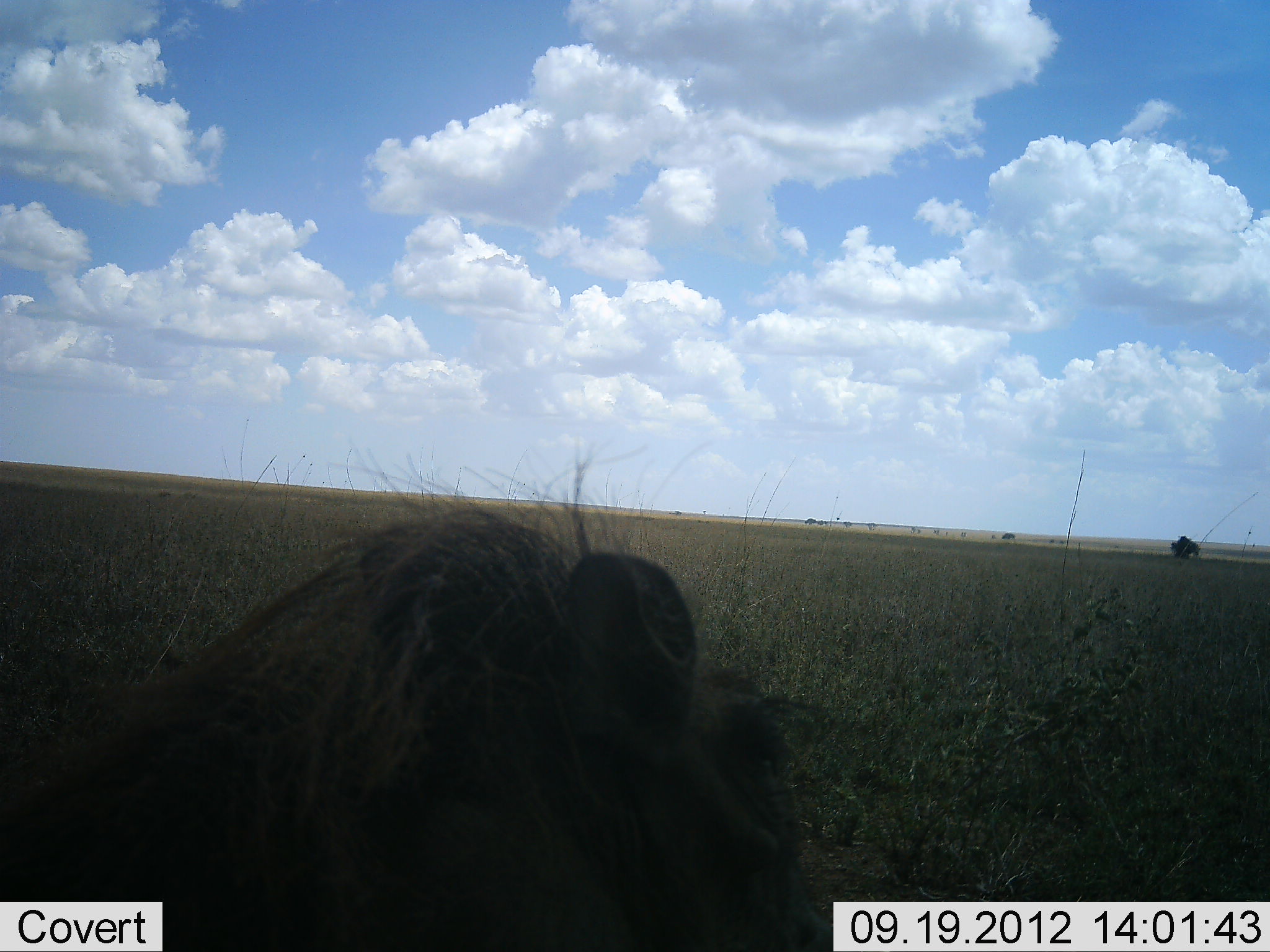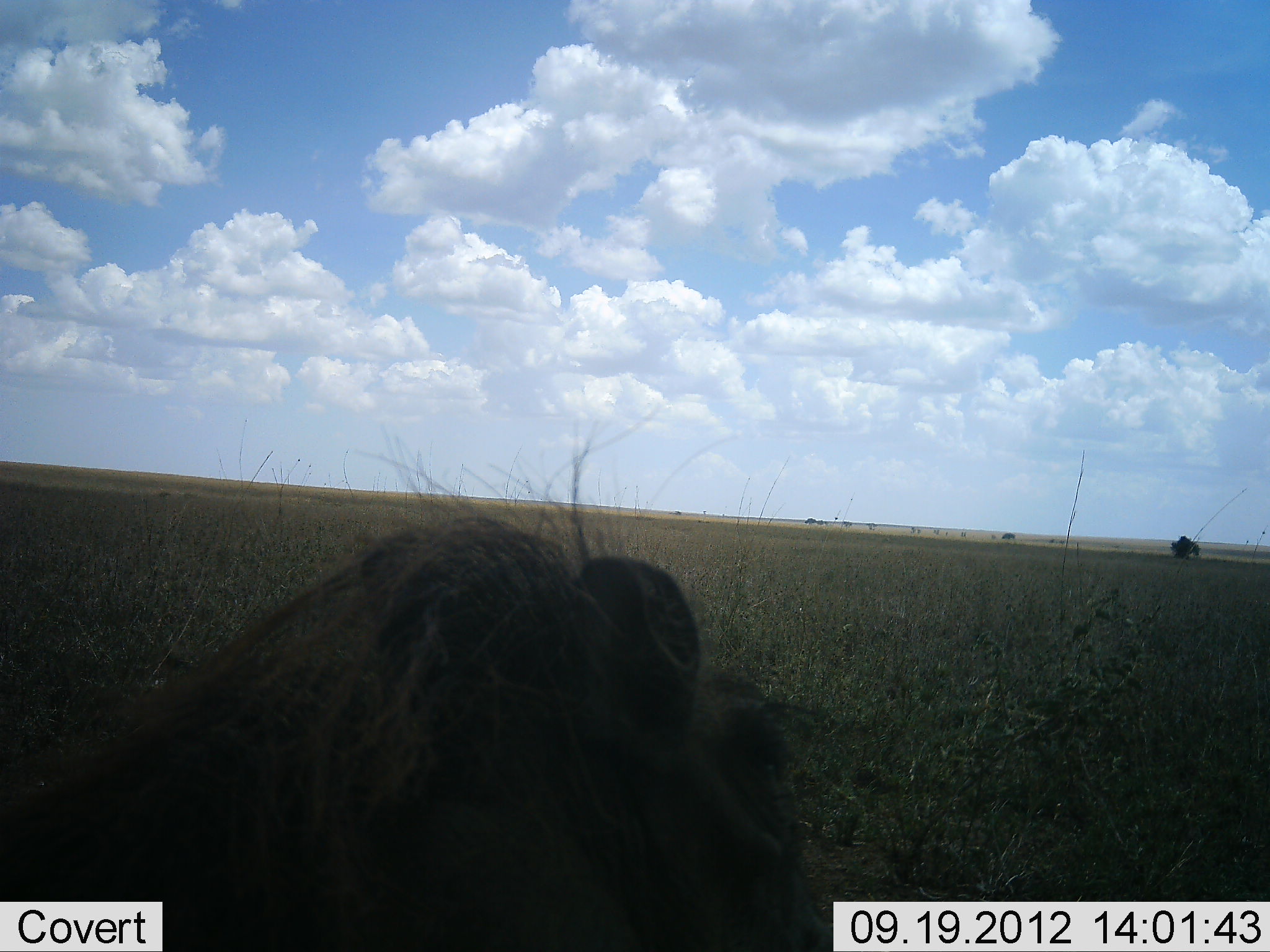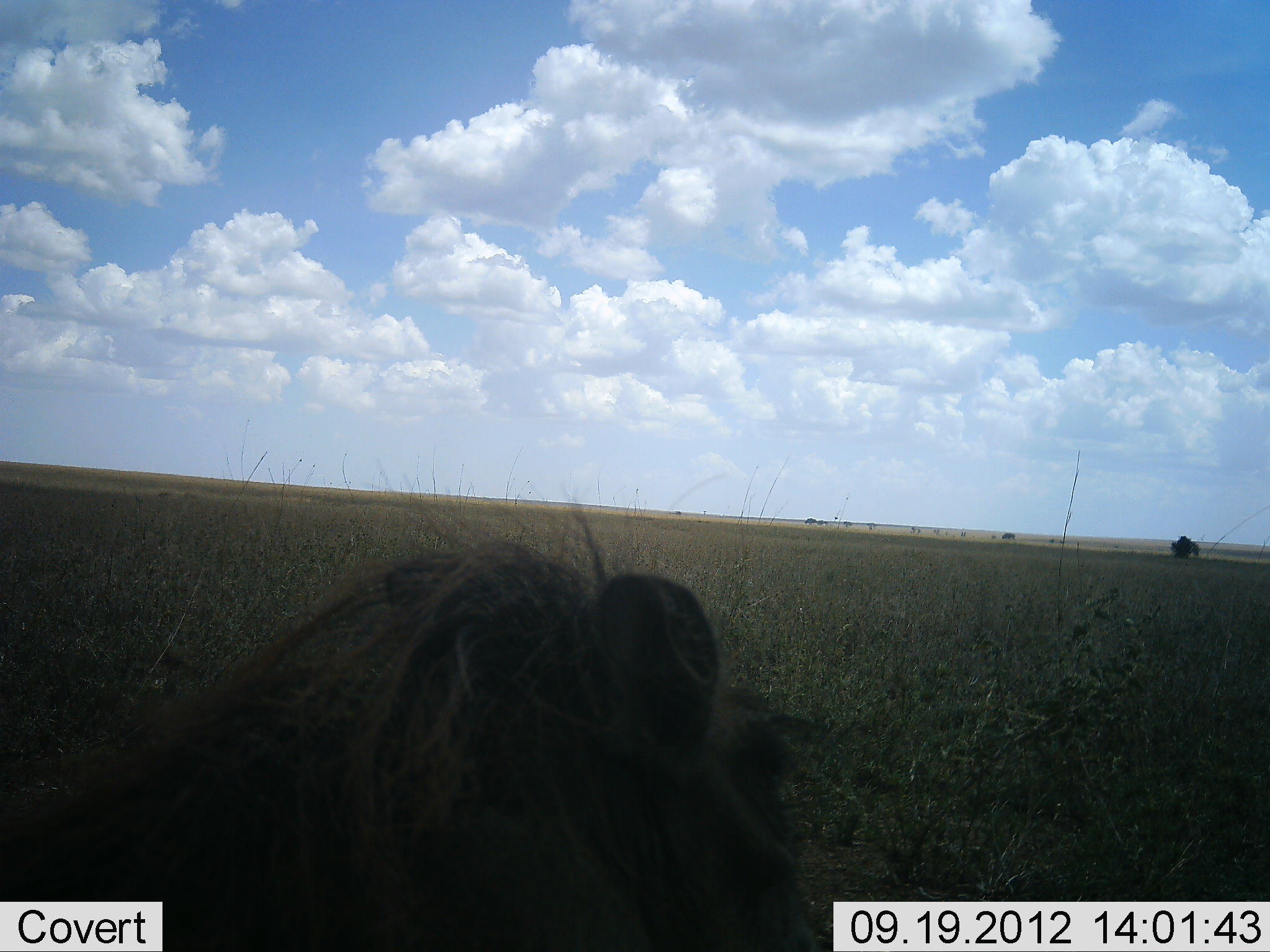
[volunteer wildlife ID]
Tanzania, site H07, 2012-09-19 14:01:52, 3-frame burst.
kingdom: Animalia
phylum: Chordata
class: Mammalia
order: Artiodactyla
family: Suidae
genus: Phacochoerus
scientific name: Phacochoerus africanus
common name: warthog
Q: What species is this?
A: Warthog (Phacochoerus africanus).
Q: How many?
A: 1.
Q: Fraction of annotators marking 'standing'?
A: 50%.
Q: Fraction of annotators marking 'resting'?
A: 40%.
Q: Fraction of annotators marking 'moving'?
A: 10%.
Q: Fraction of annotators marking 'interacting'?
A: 0%.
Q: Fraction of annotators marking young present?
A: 0%.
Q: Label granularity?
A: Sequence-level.